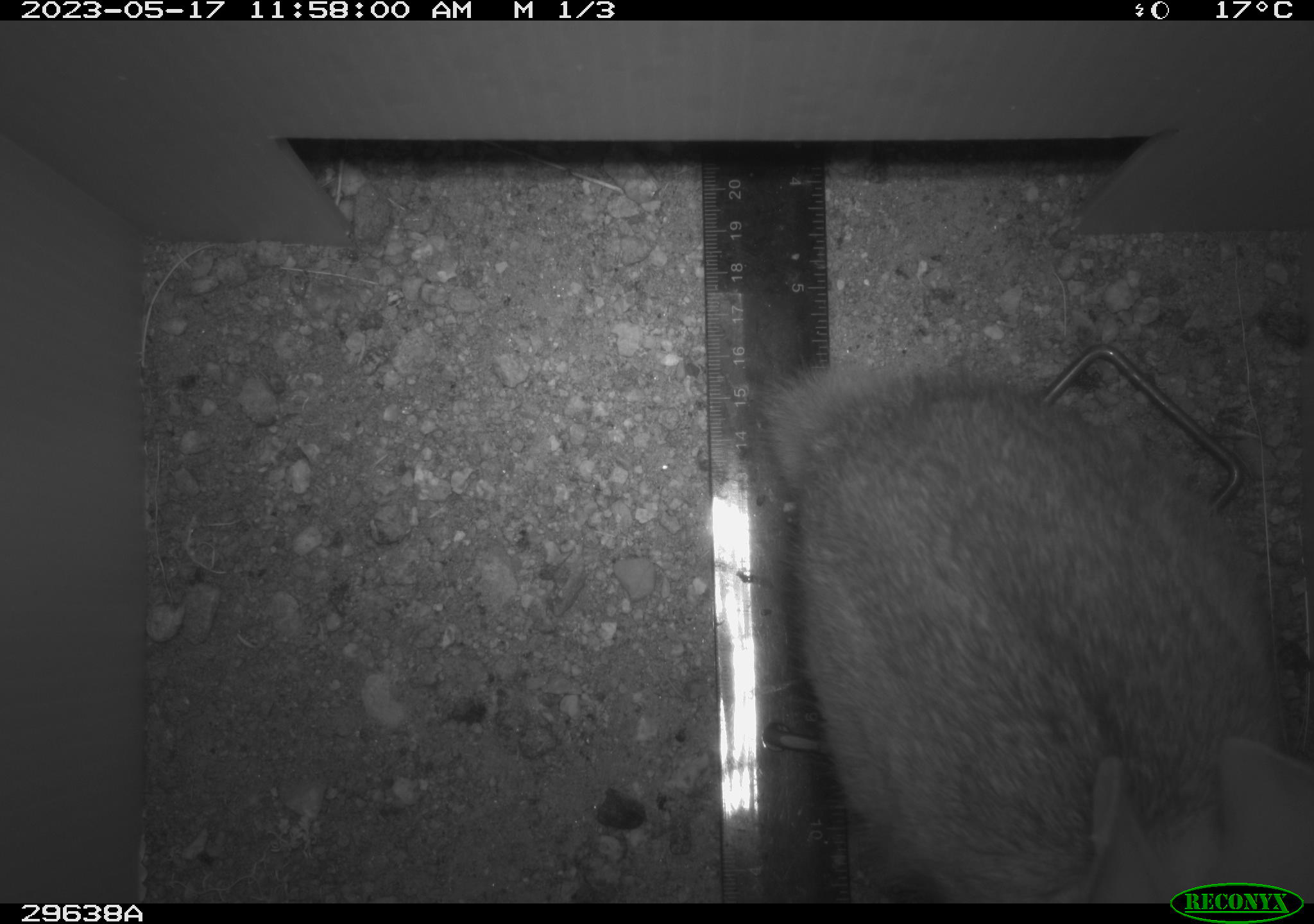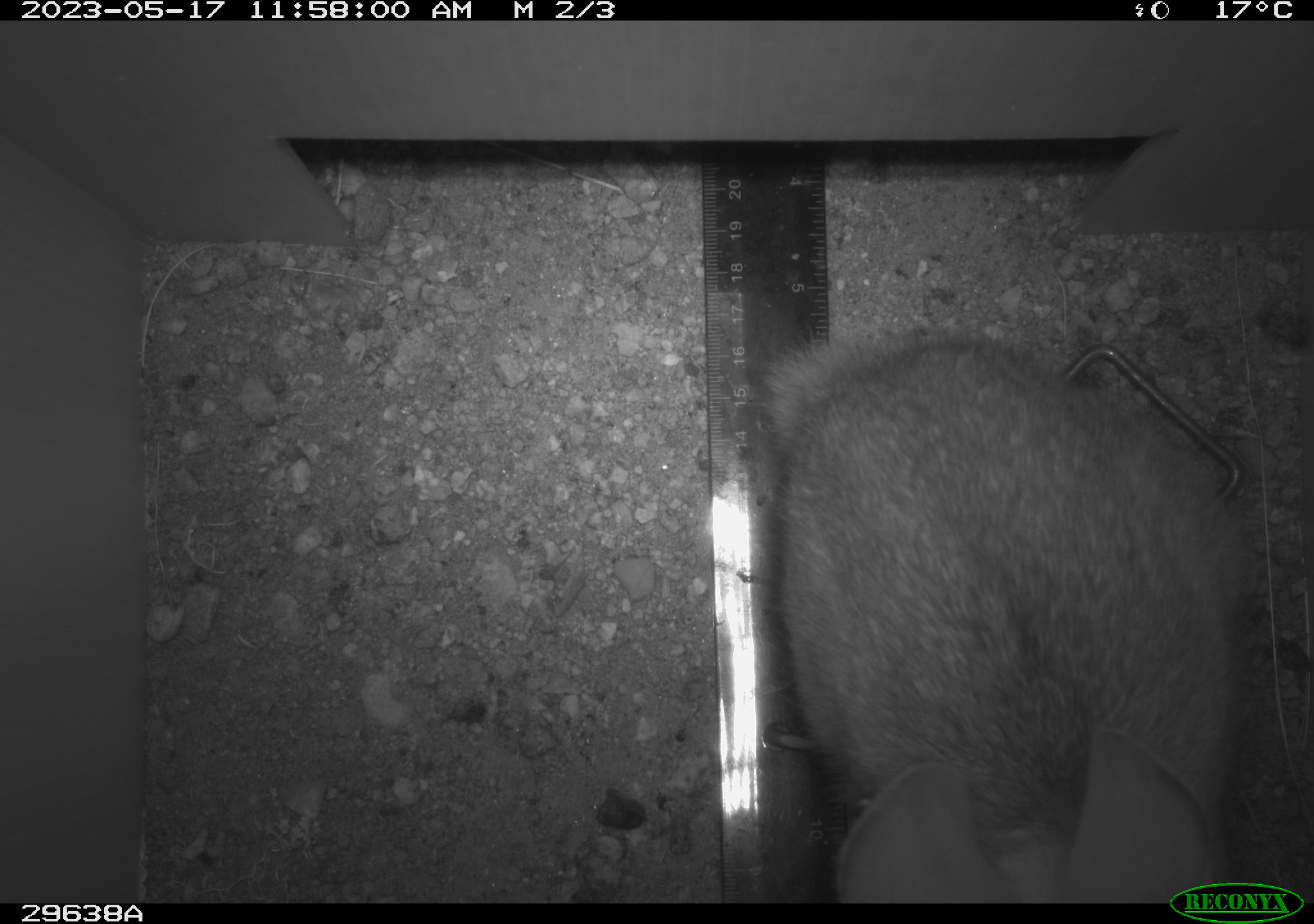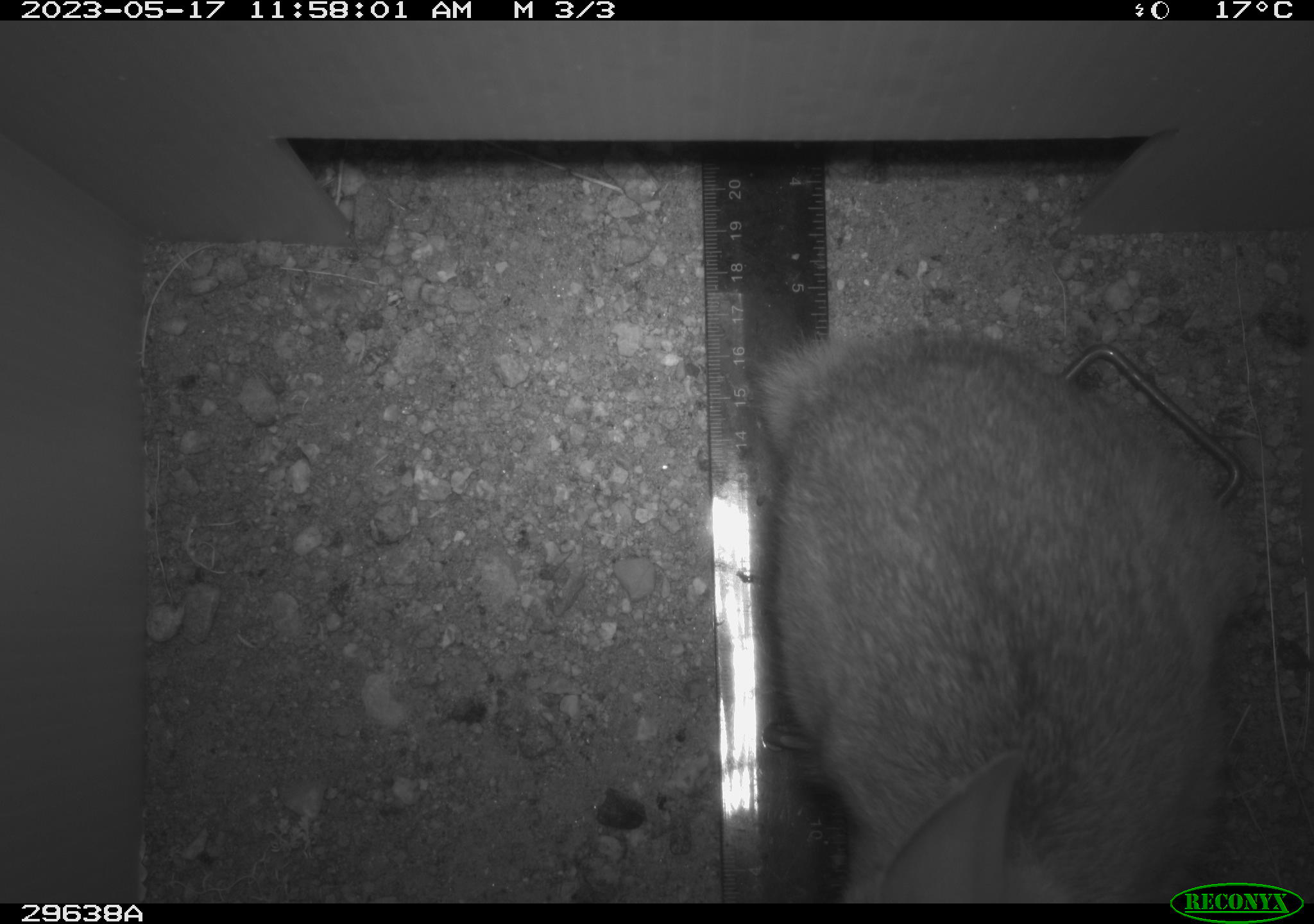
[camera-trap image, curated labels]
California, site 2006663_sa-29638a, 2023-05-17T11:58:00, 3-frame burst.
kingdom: Animalia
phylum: Chordata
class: Mammalia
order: Lagomorpha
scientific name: Lagomorpha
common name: hares, rabbits, and pikas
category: lagomorpha order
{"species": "lagomorpha order (hares, rabbits, and pikas) (Lagomorpha)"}